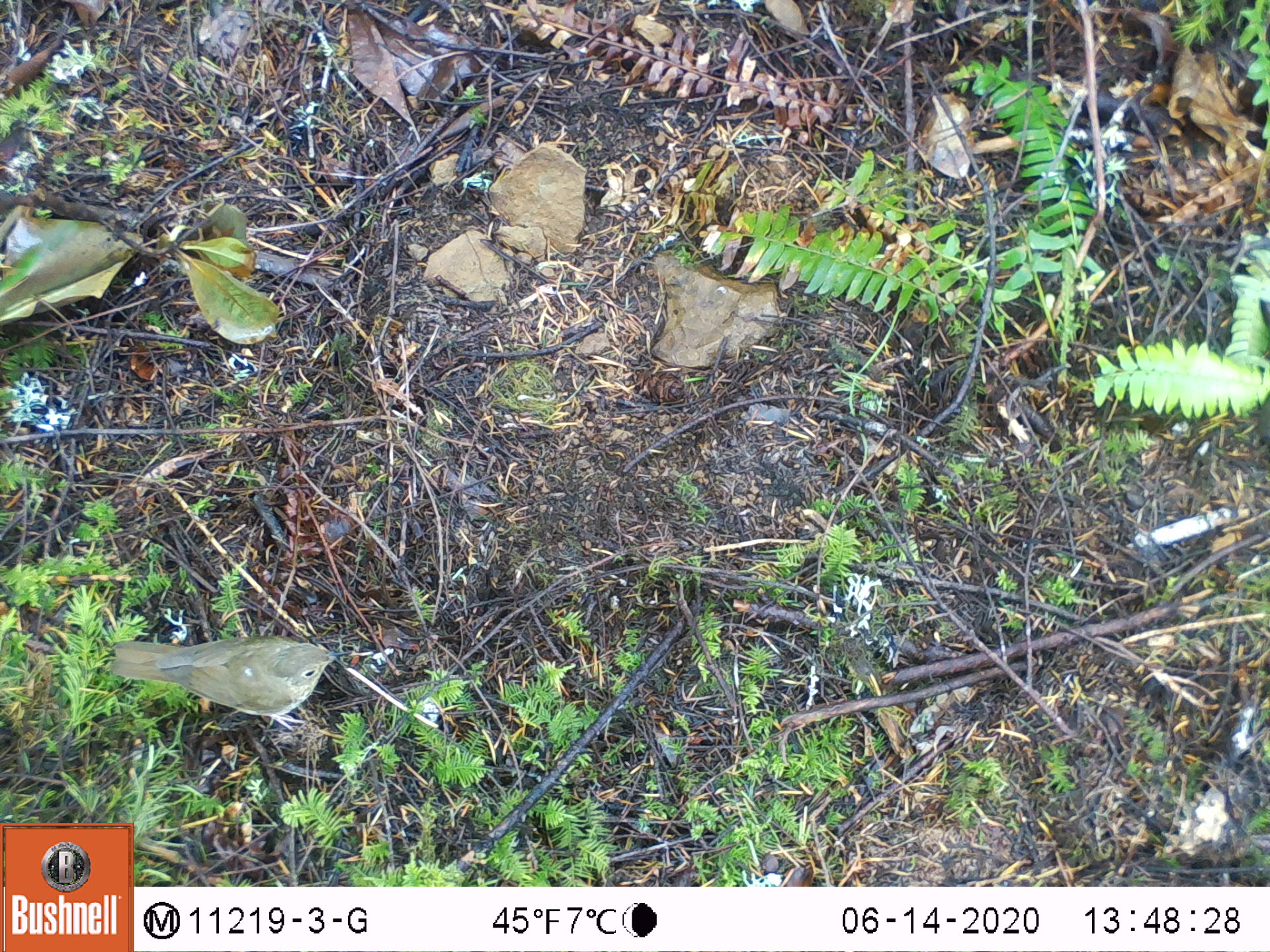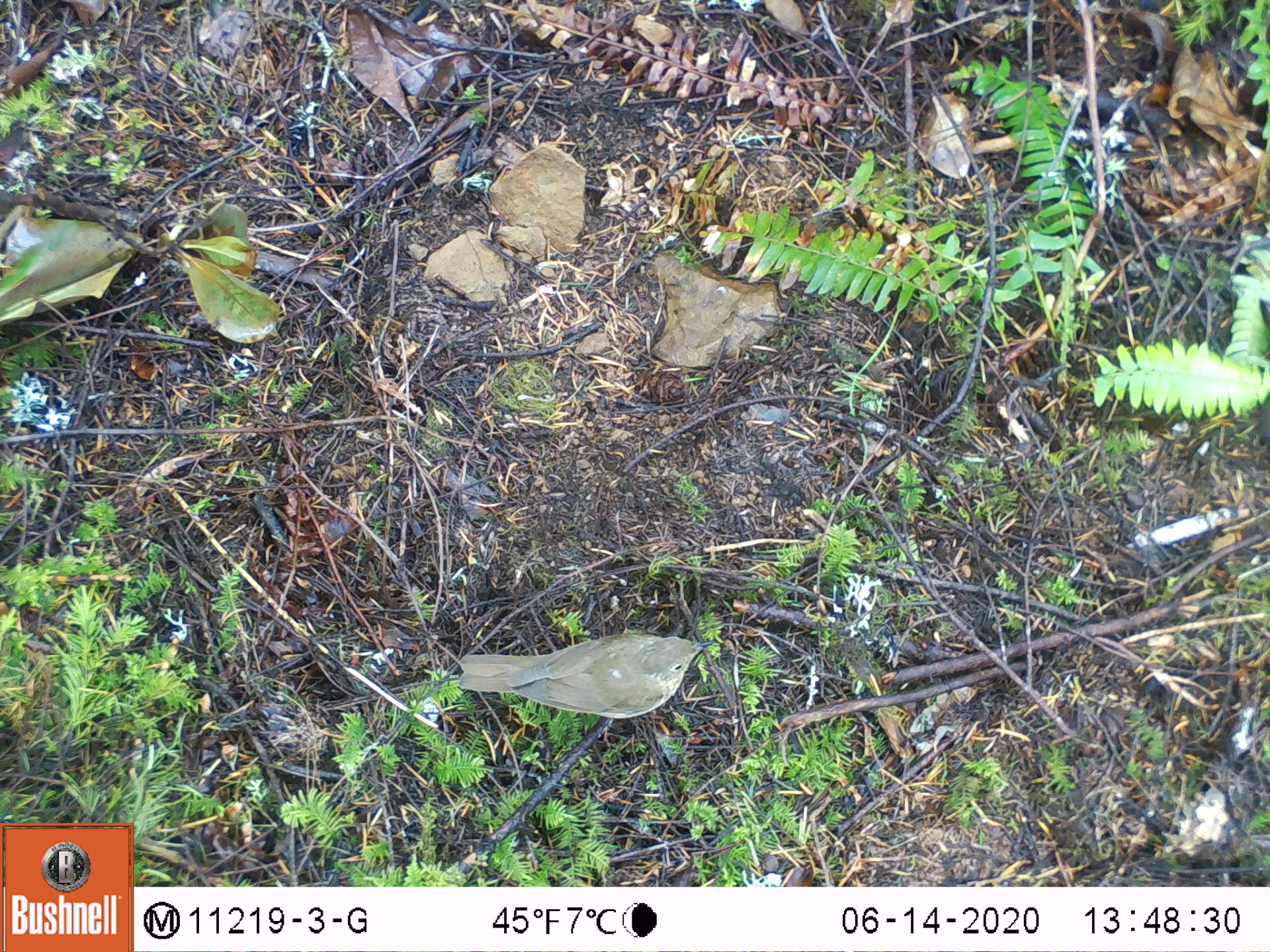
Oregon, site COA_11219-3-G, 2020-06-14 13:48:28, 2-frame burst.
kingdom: Animalia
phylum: Chordata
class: Aves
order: Passeriformes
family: Turdidae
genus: Catharus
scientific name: Catharus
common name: brown thrushes and nightingale-thrushes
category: catharus species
Catharus species (brown thrushes and nightingale-thrushes) (Catharus).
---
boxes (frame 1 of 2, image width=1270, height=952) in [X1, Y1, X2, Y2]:
catharus species: [99, 632, 356, 742]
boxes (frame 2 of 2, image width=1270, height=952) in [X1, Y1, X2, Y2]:
catharus species: [446, 619, 733, 734]